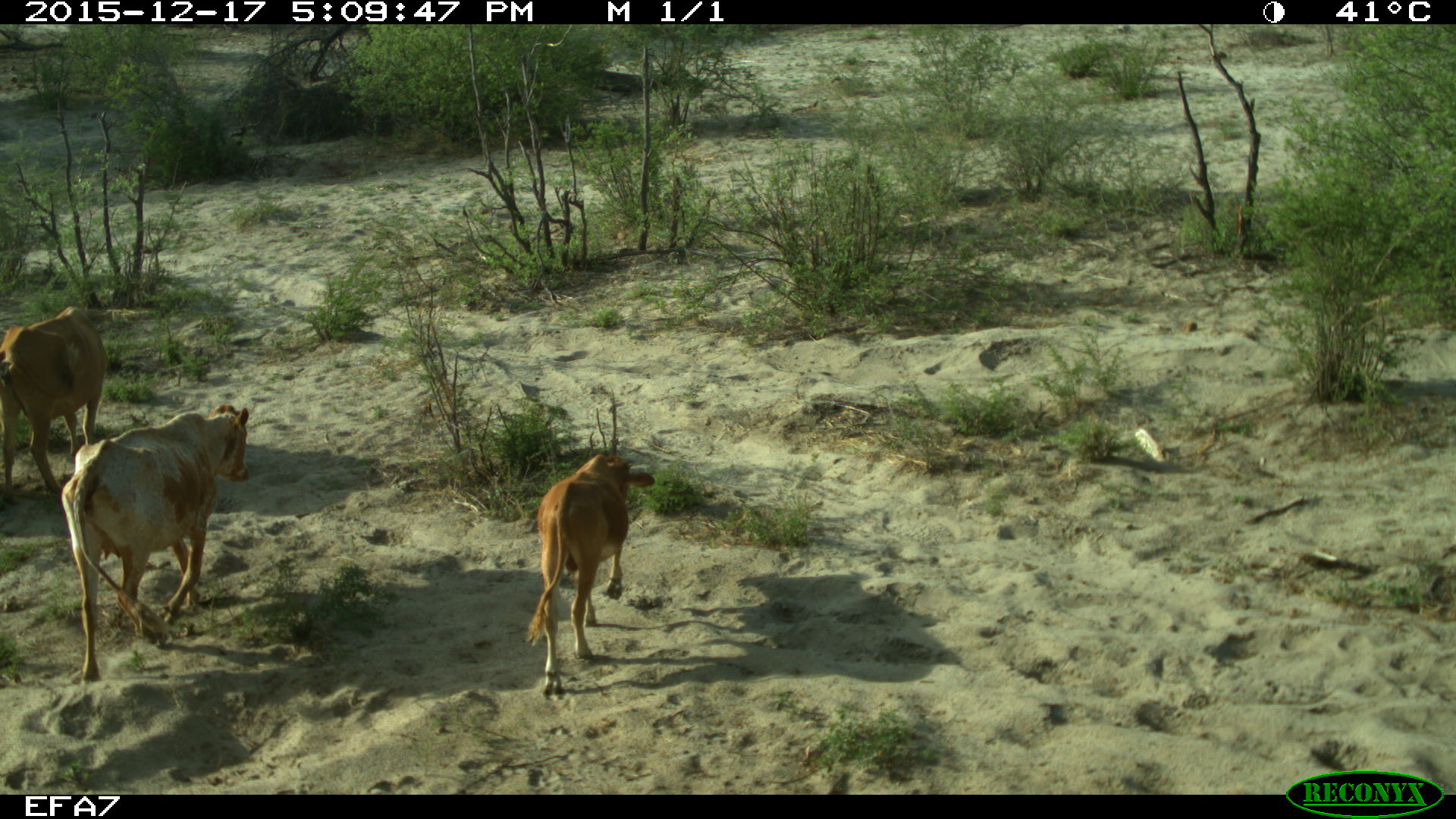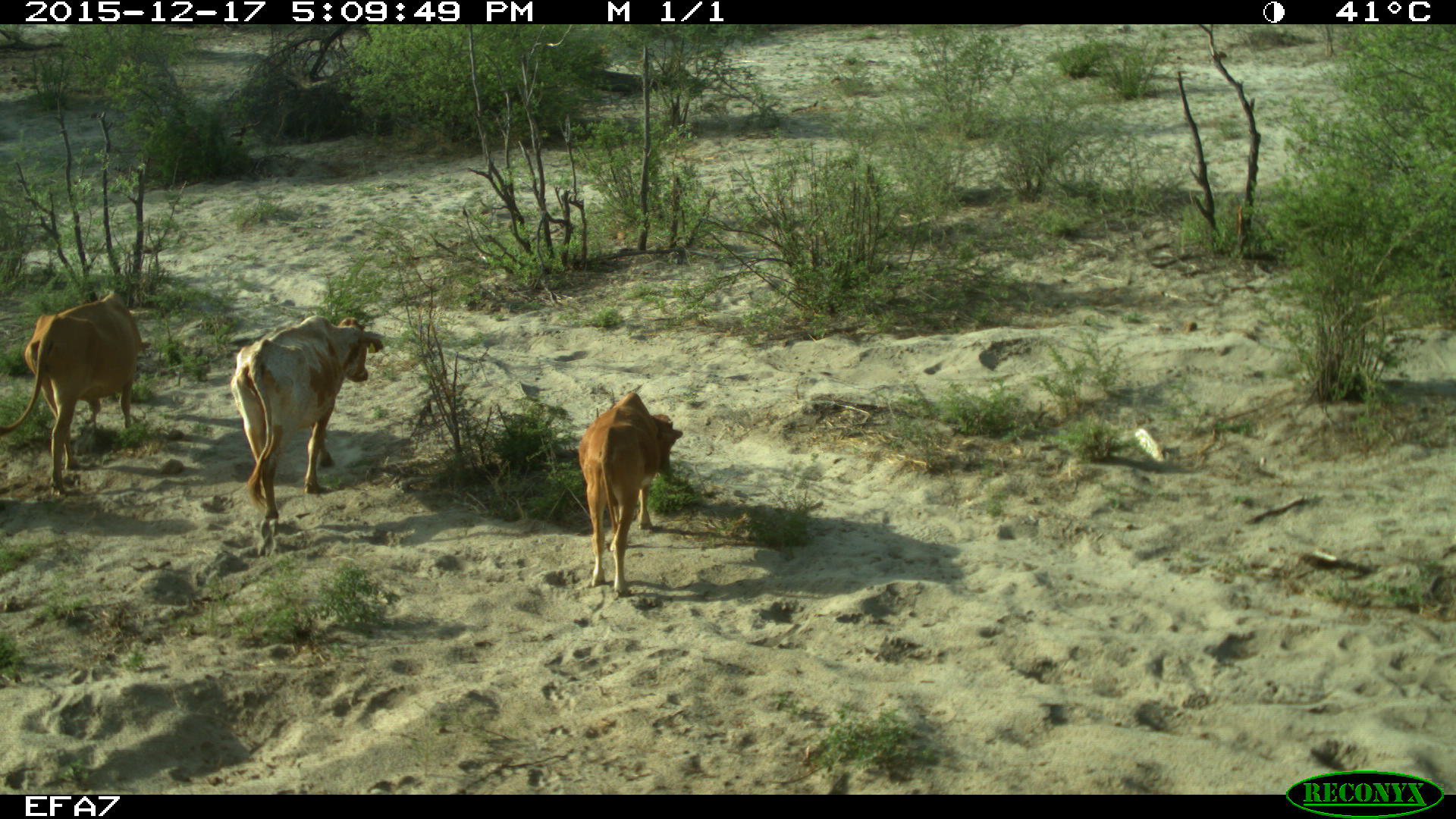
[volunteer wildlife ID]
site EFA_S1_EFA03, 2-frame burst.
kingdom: Animalia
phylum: Chordata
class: Mammalia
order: Artiodactyla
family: Bovidae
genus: Bos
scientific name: Bos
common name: cattle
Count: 3.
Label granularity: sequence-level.